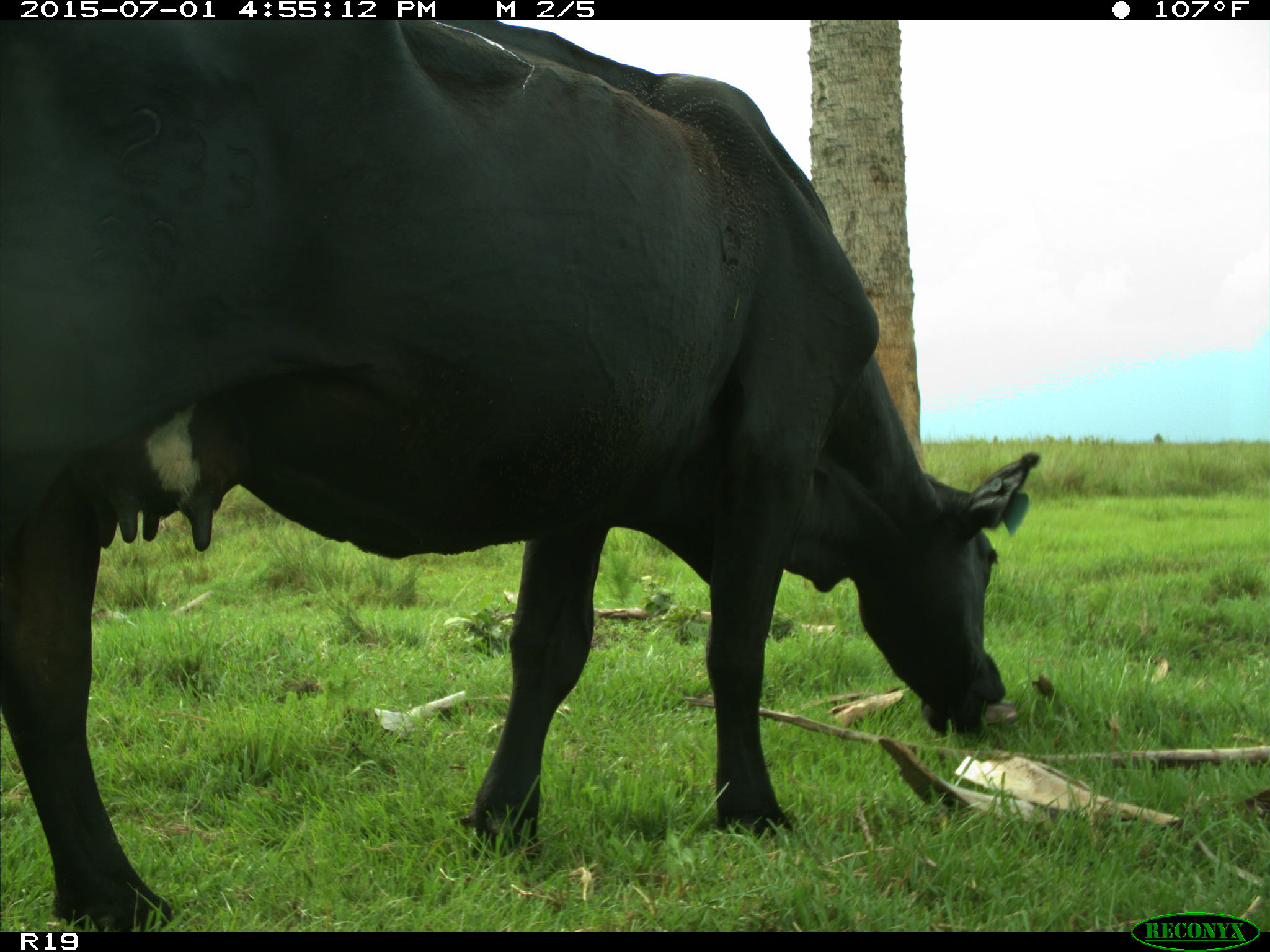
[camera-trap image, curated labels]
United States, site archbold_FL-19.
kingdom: Animalia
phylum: Chordata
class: Mammalia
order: Artiodactyla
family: Bovidae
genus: Bos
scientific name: Bos taurus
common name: domestic cow